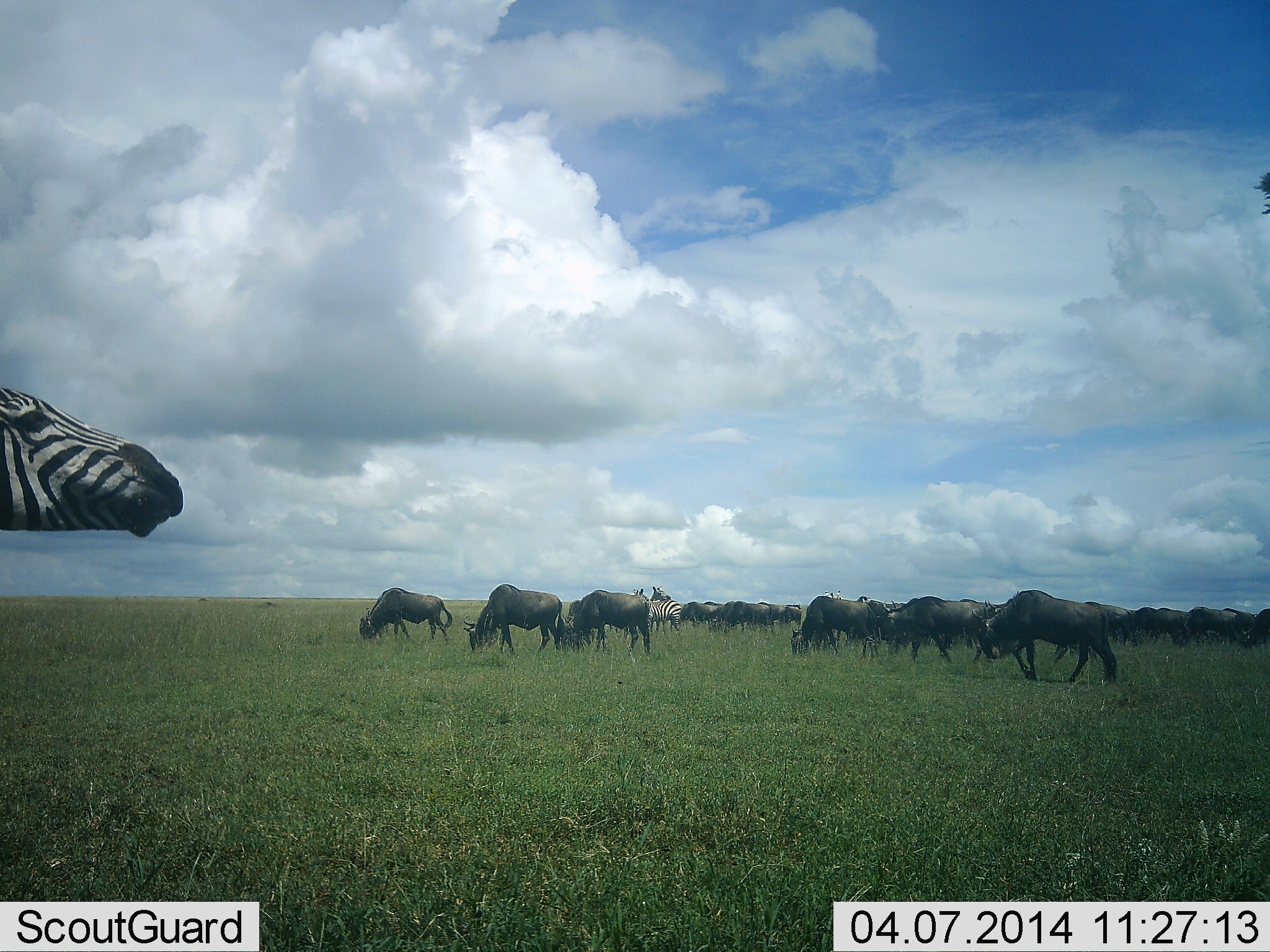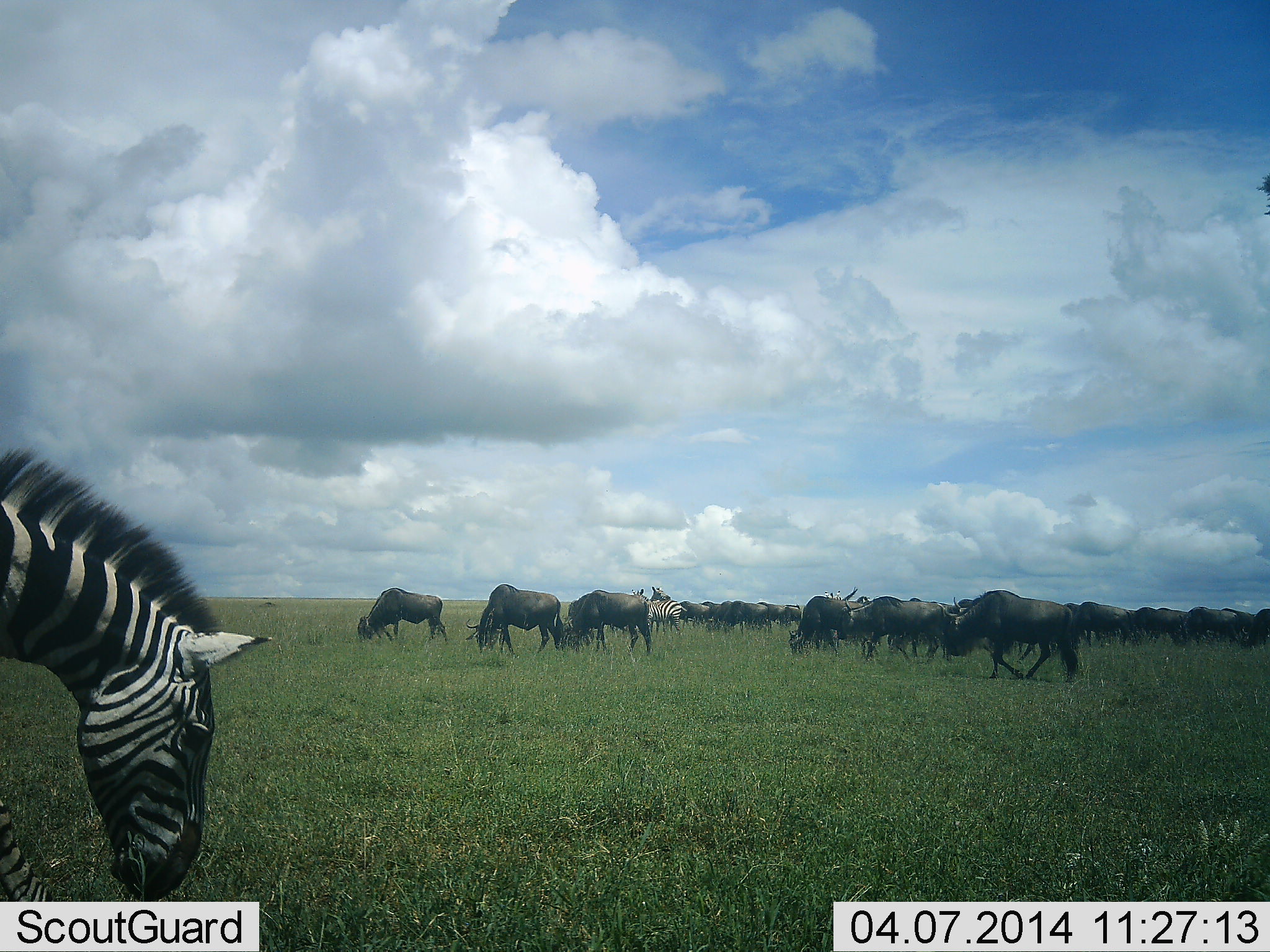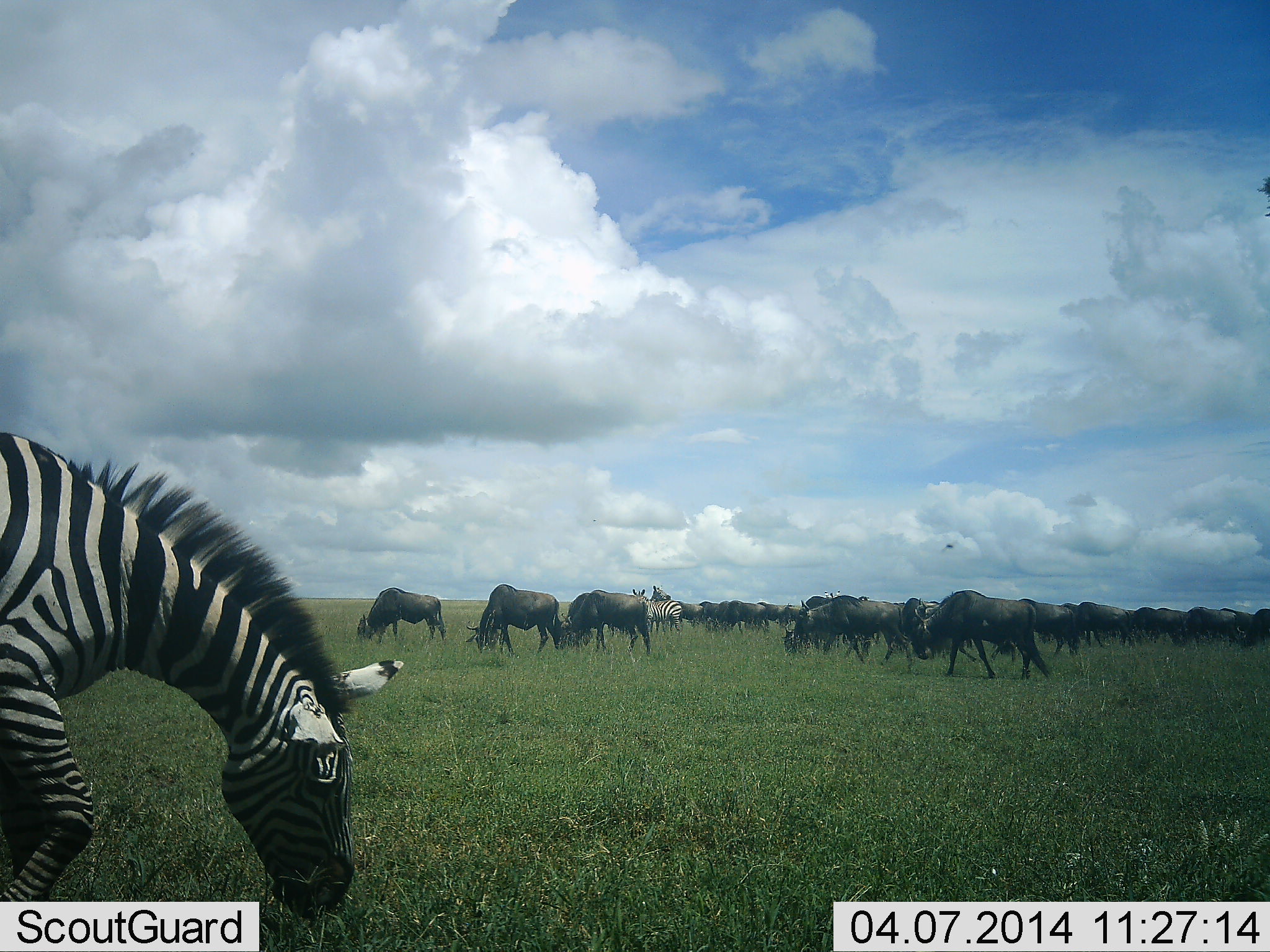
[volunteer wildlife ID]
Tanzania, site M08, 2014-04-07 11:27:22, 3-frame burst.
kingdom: Animalia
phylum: Chordata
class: Mammalia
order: Artiodactyla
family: Bovidae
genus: Connochaetes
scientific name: Connochaetes taurinus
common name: blue wildebeest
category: wildebeest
Wildebeest (blue wildebeest) (Connochaetes taurinus), count 11-50. Behavior (volunteer vote fractions): standing 33%, resting 0%, moving 50%, interacting 0%. Young present (vote fraction): 0%. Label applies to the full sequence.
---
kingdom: Animalia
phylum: Chordata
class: Mammalia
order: Perissodactyla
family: Equidae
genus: Equus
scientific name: Equus quagga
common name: plains zebra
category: zebra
Zebra (plains zebra) (Equus quagga), count 2. Behavior (volunteer vote fractions): standing 42%, resting 0%, moving 42%, interacting 0%. Young present (vote fraction): 0%. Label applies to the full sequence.